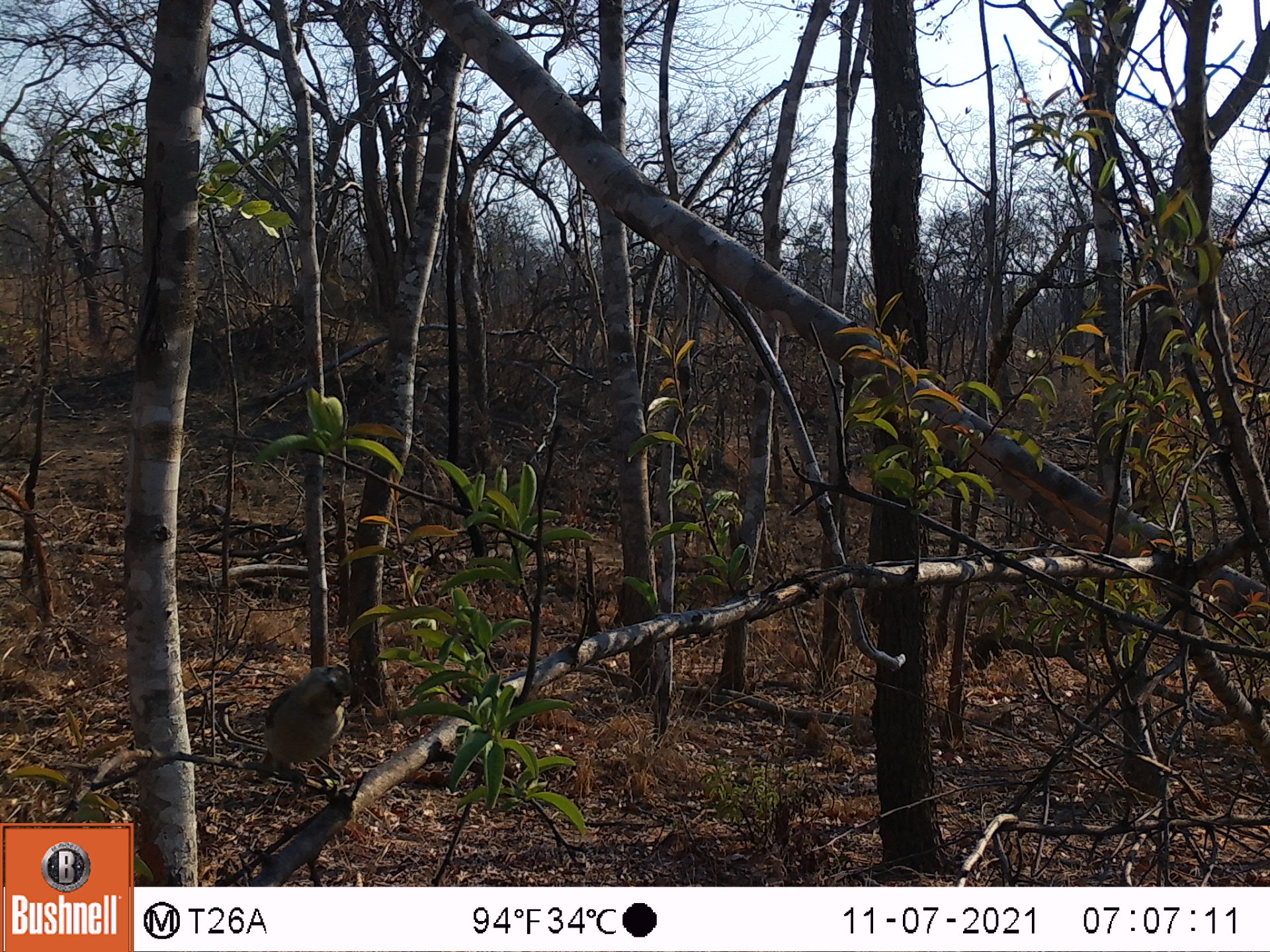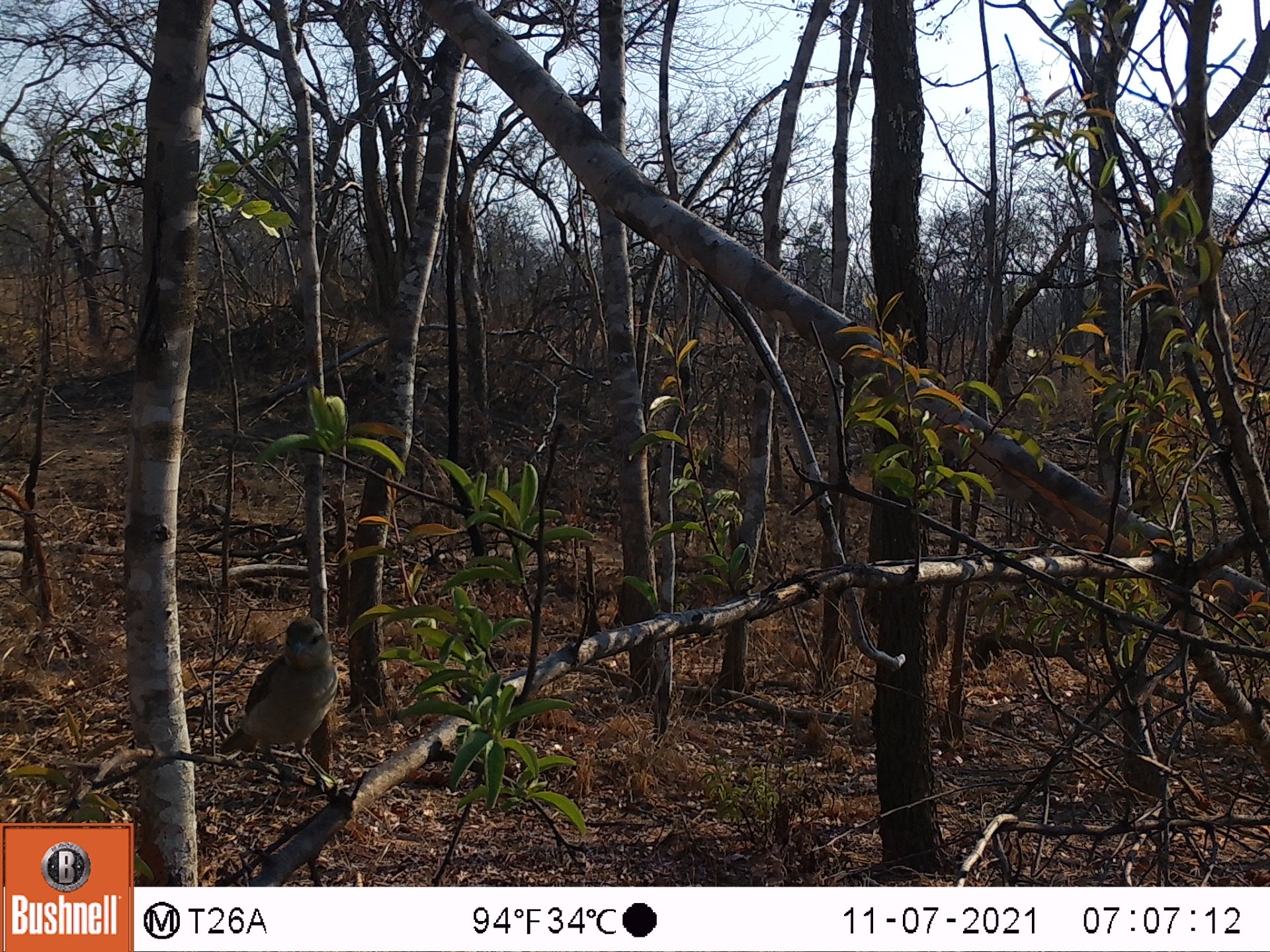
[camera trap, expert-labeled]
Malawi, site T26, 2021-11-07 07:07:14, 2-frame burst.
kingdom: Animalia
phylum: Chordata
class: Aves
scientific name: Aves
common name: bird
Bird (Aves), count 1.